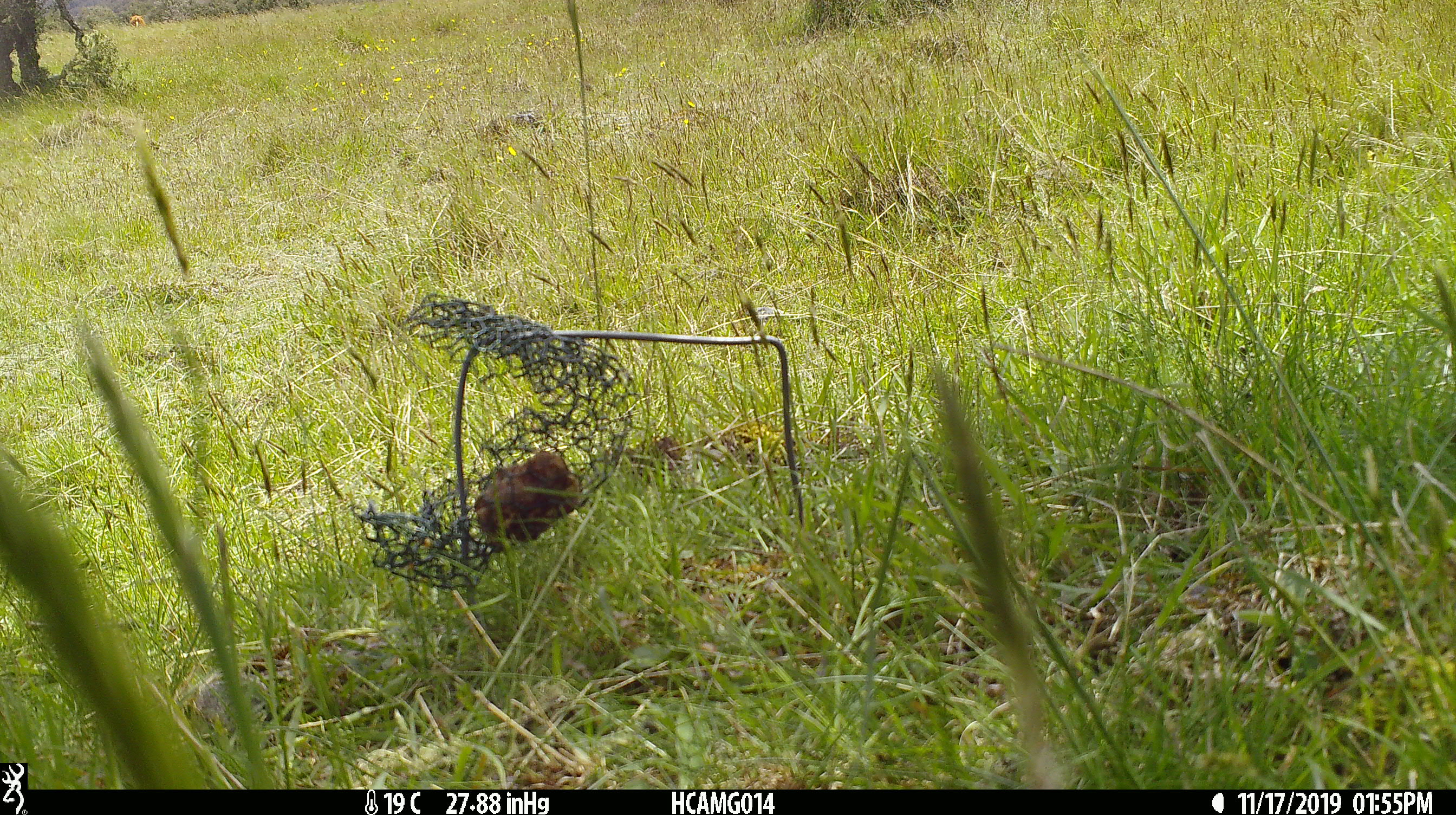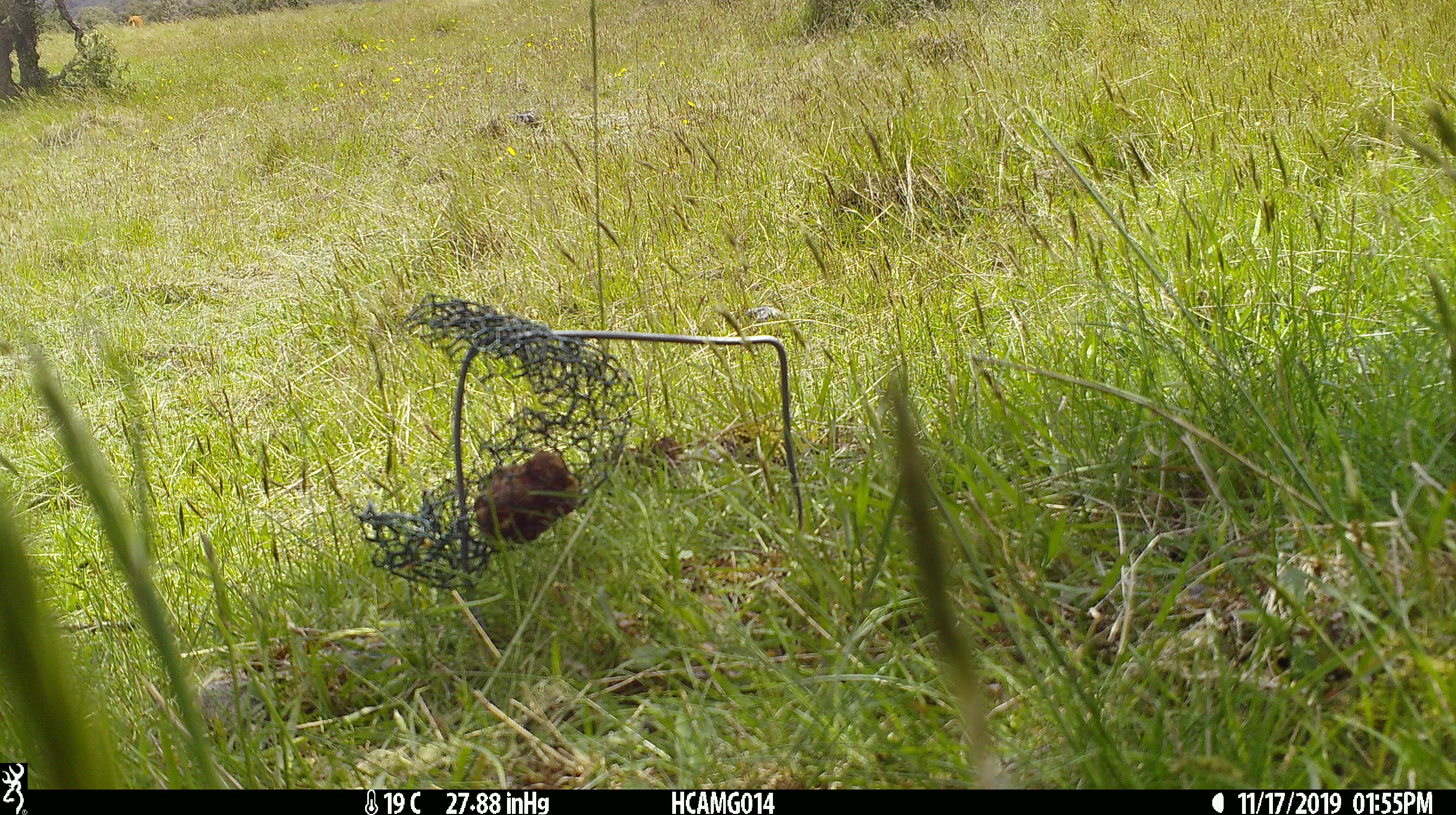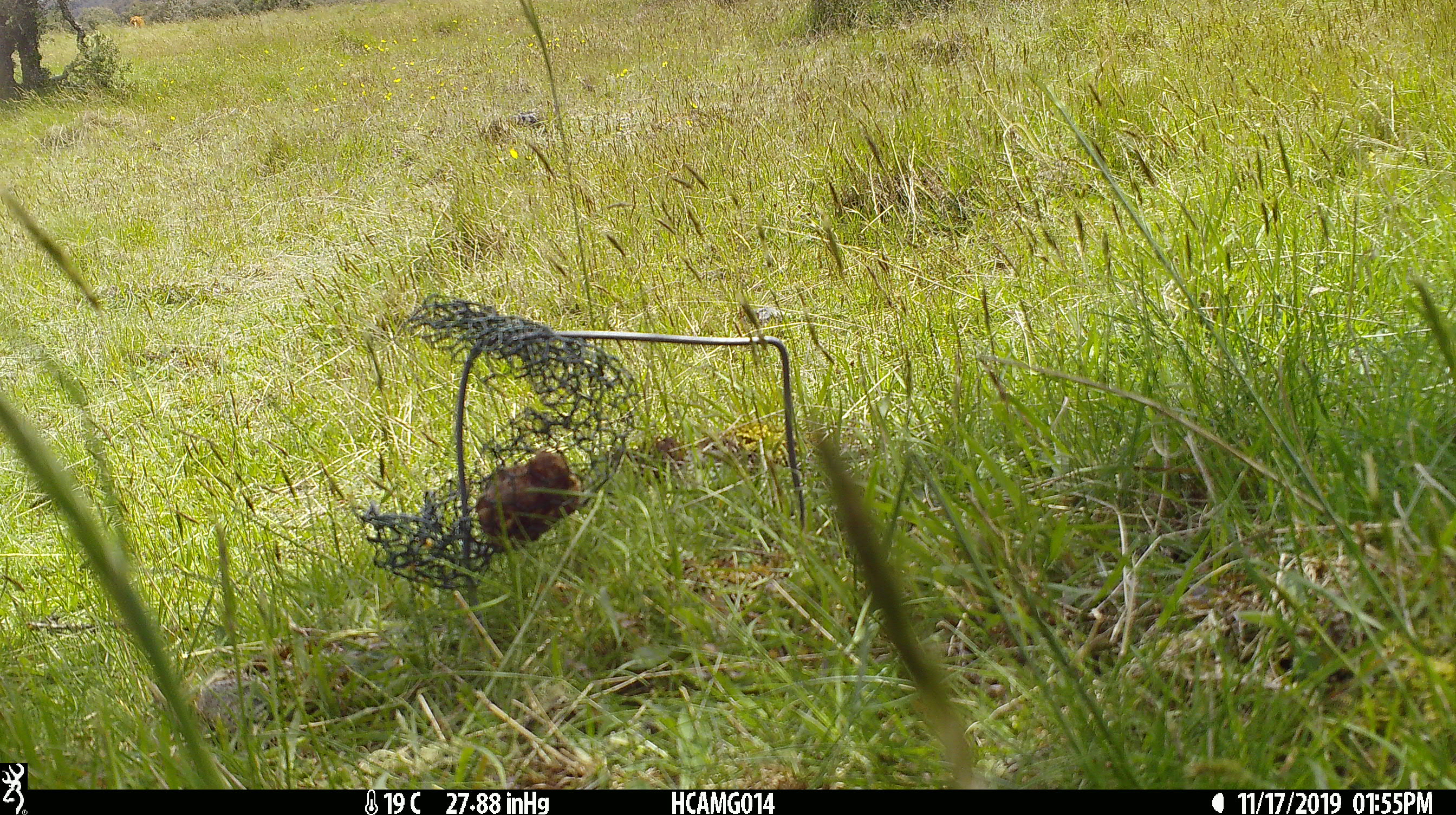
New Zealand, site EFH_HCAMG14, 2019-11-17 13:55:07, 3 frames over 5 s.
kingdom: Animalia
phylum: Chordata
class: Mammalia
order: Artiodactyla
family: Bovidae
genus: Bos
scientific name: Bos taurus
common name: domestic cow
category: cow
Cow (domestic cow) (Bos taurus).